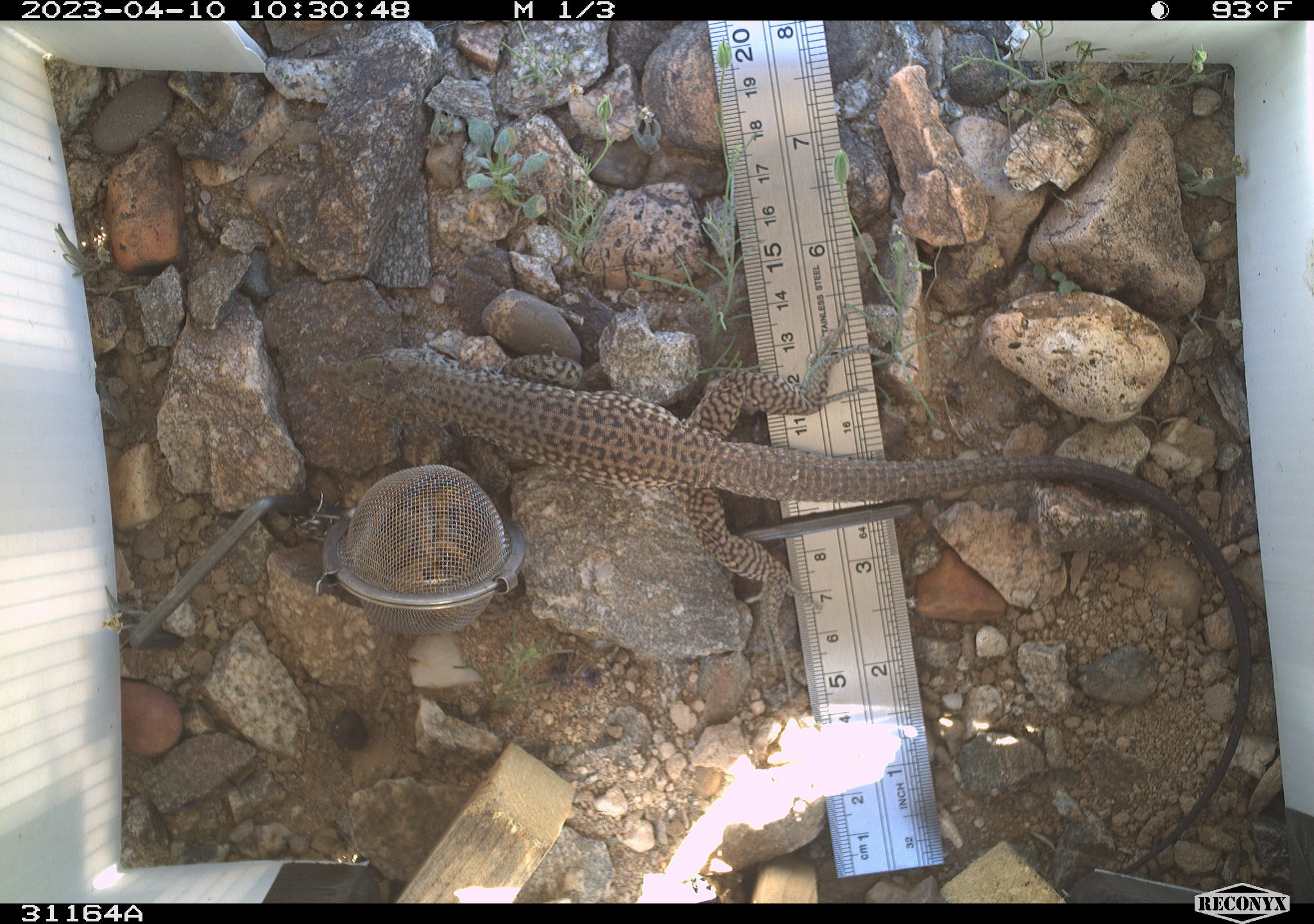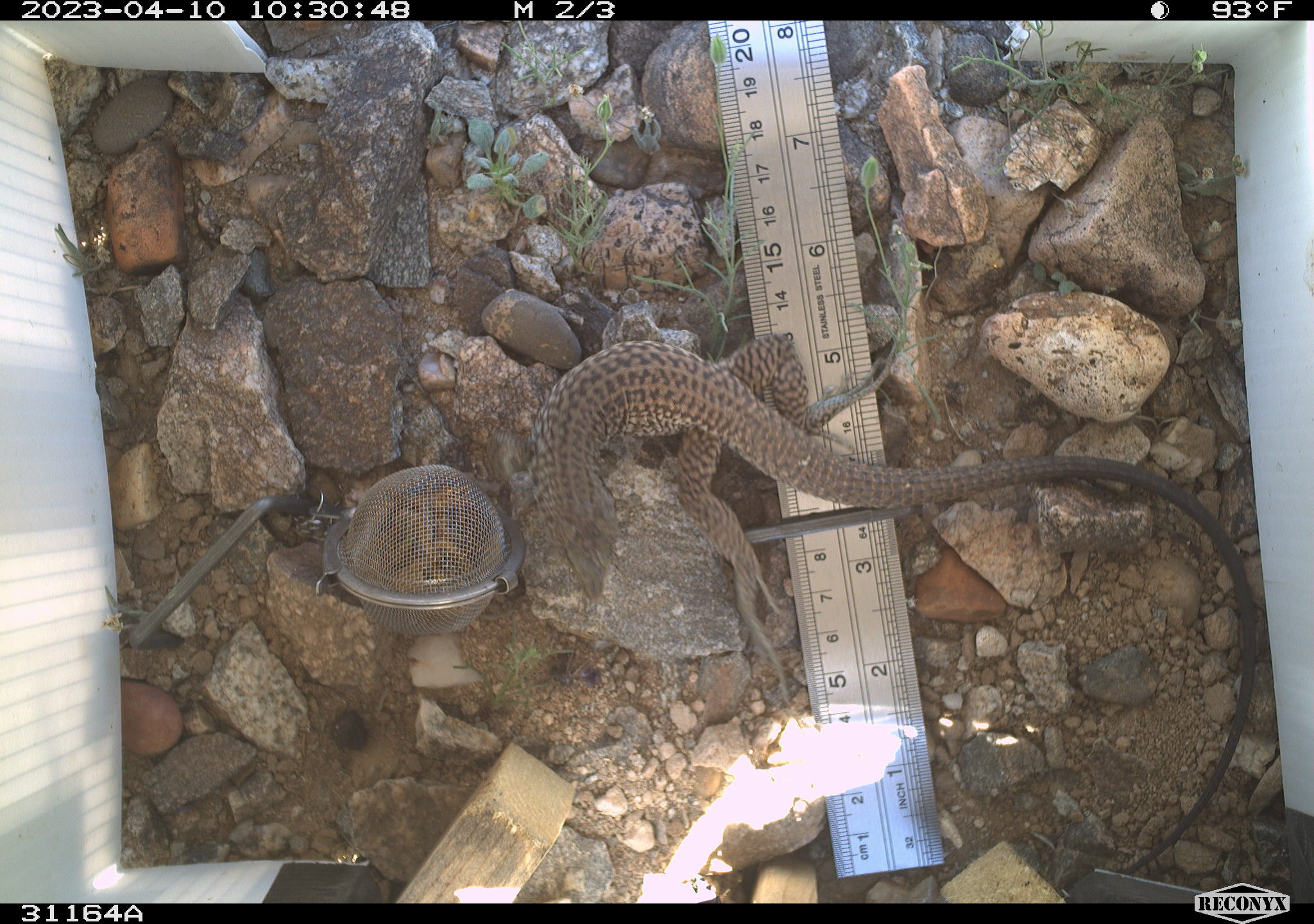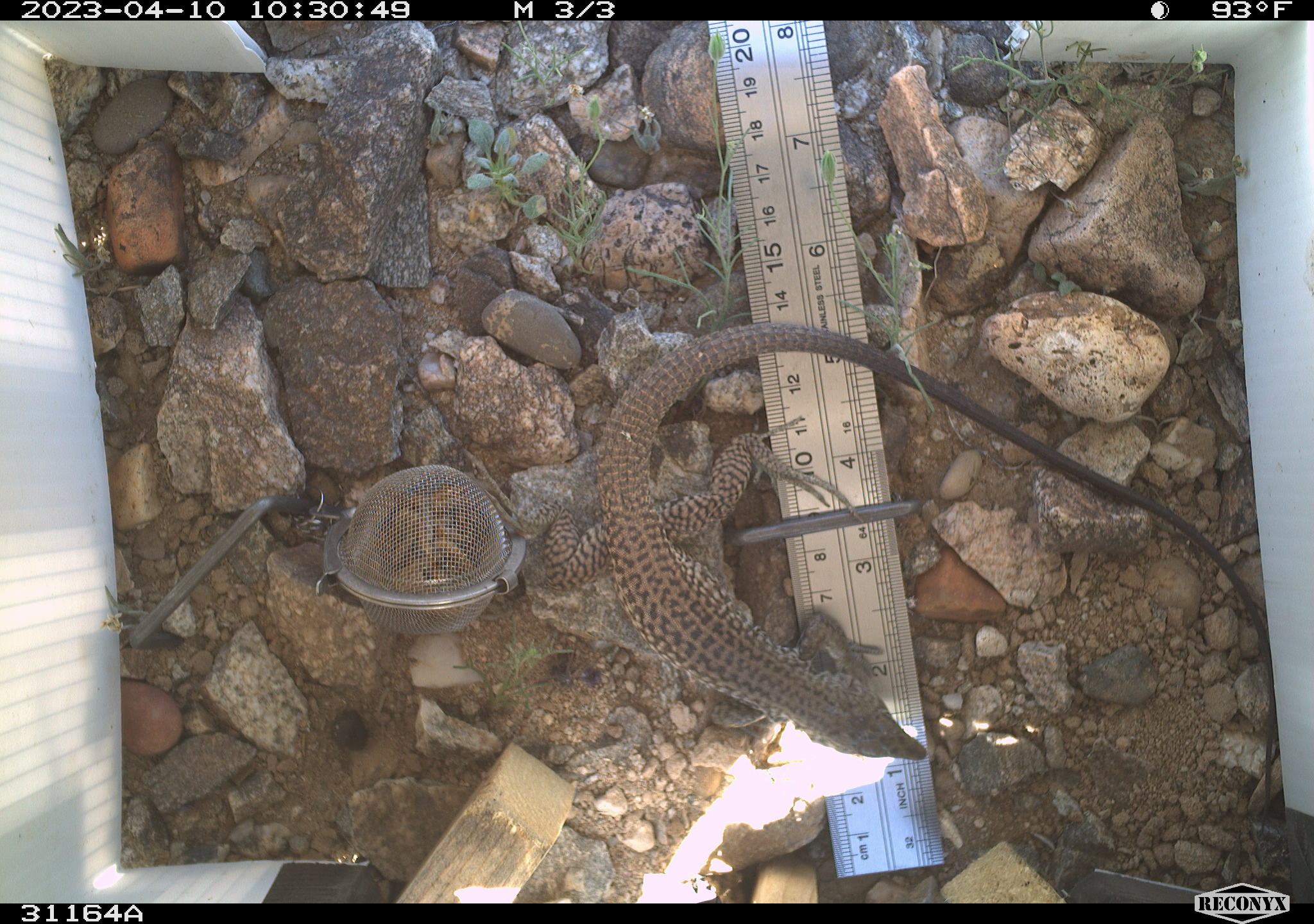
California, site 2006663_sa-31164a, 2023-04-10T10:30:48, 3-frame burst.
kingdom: Animalia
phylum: Chordata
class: Reptilia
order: Squamata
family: Teiidae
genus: Aspidoscelis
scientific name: Aspidoscelis tigris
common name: western whiptail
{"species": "western whiptail (Aspidoscelis tigris)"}